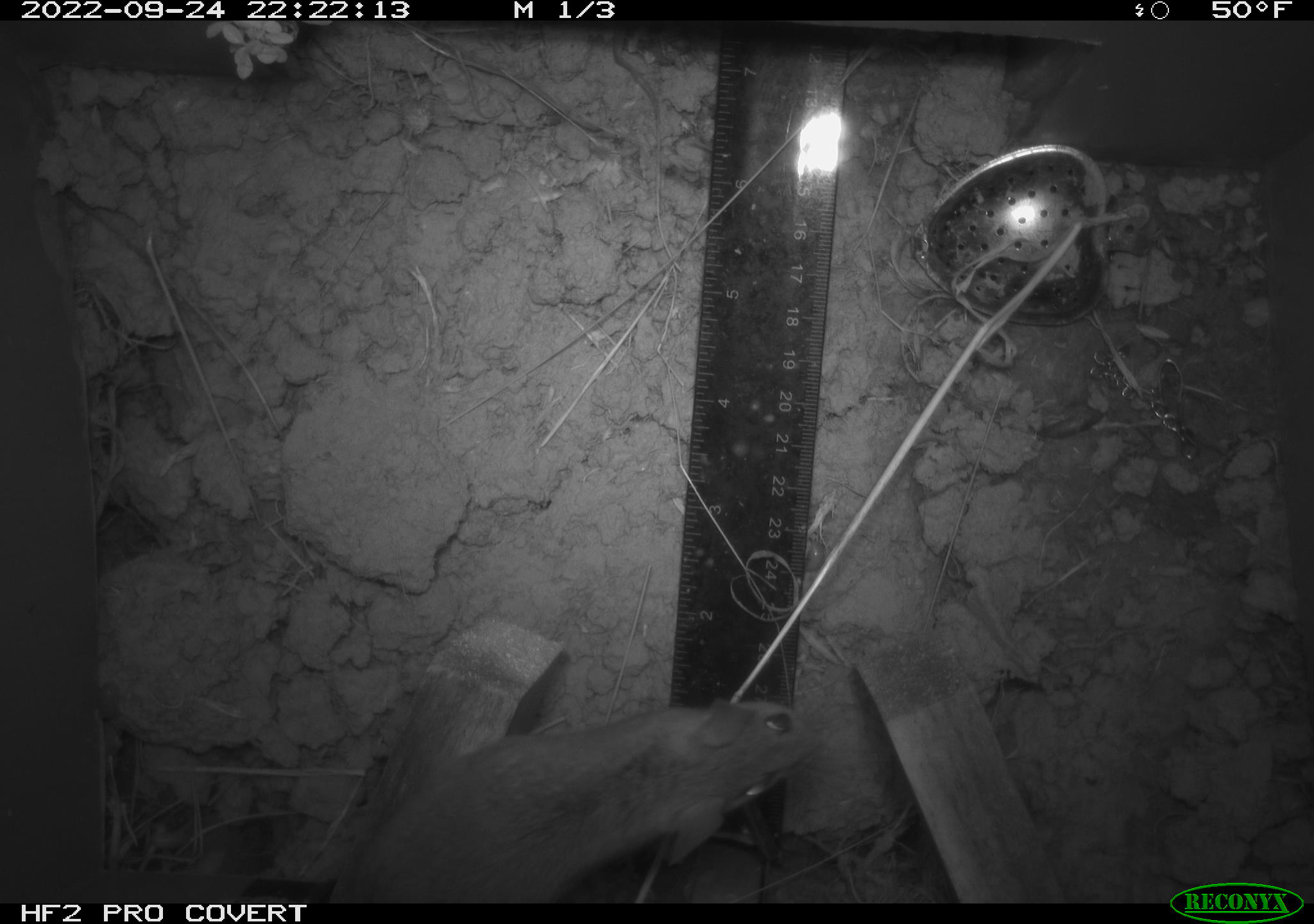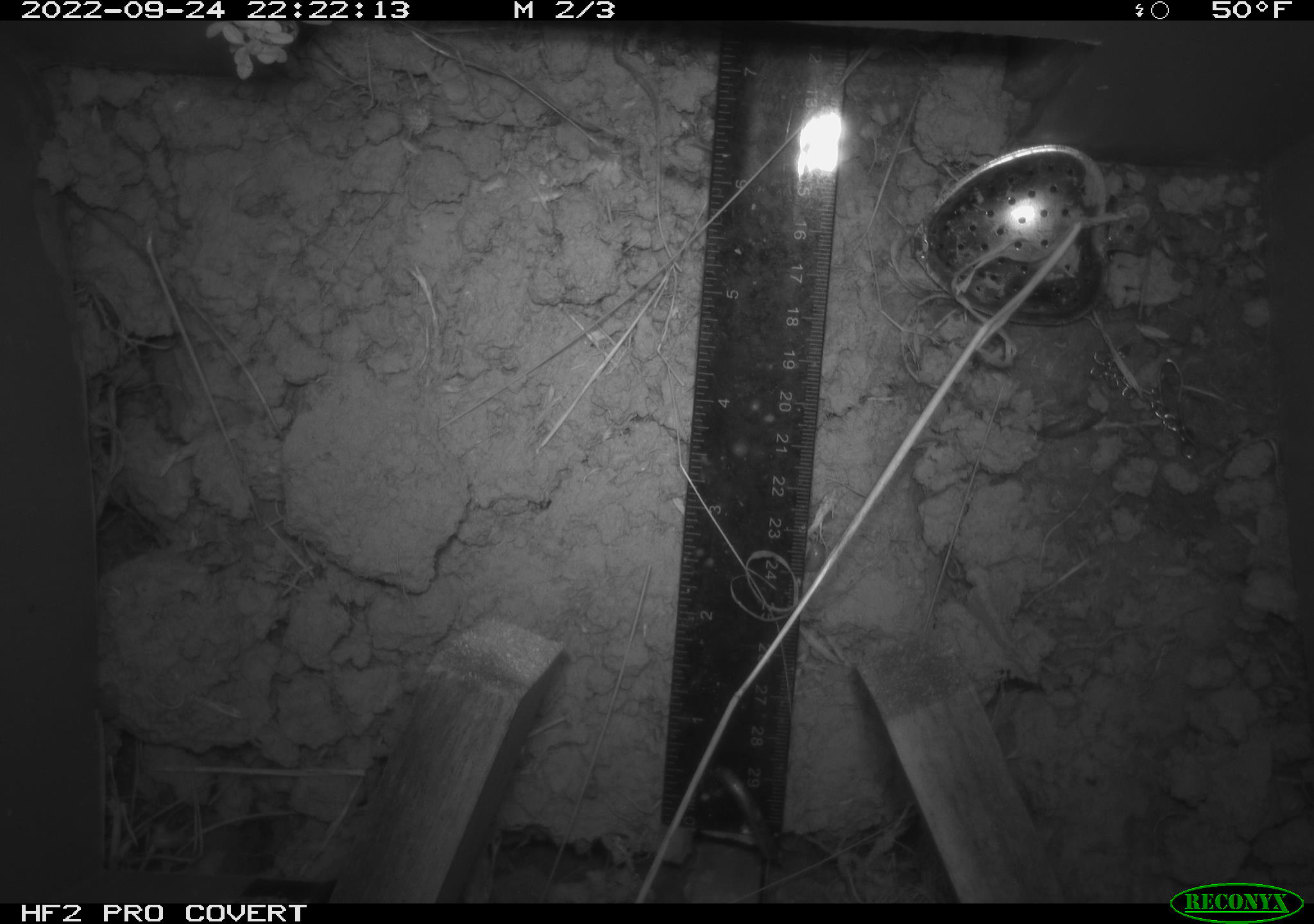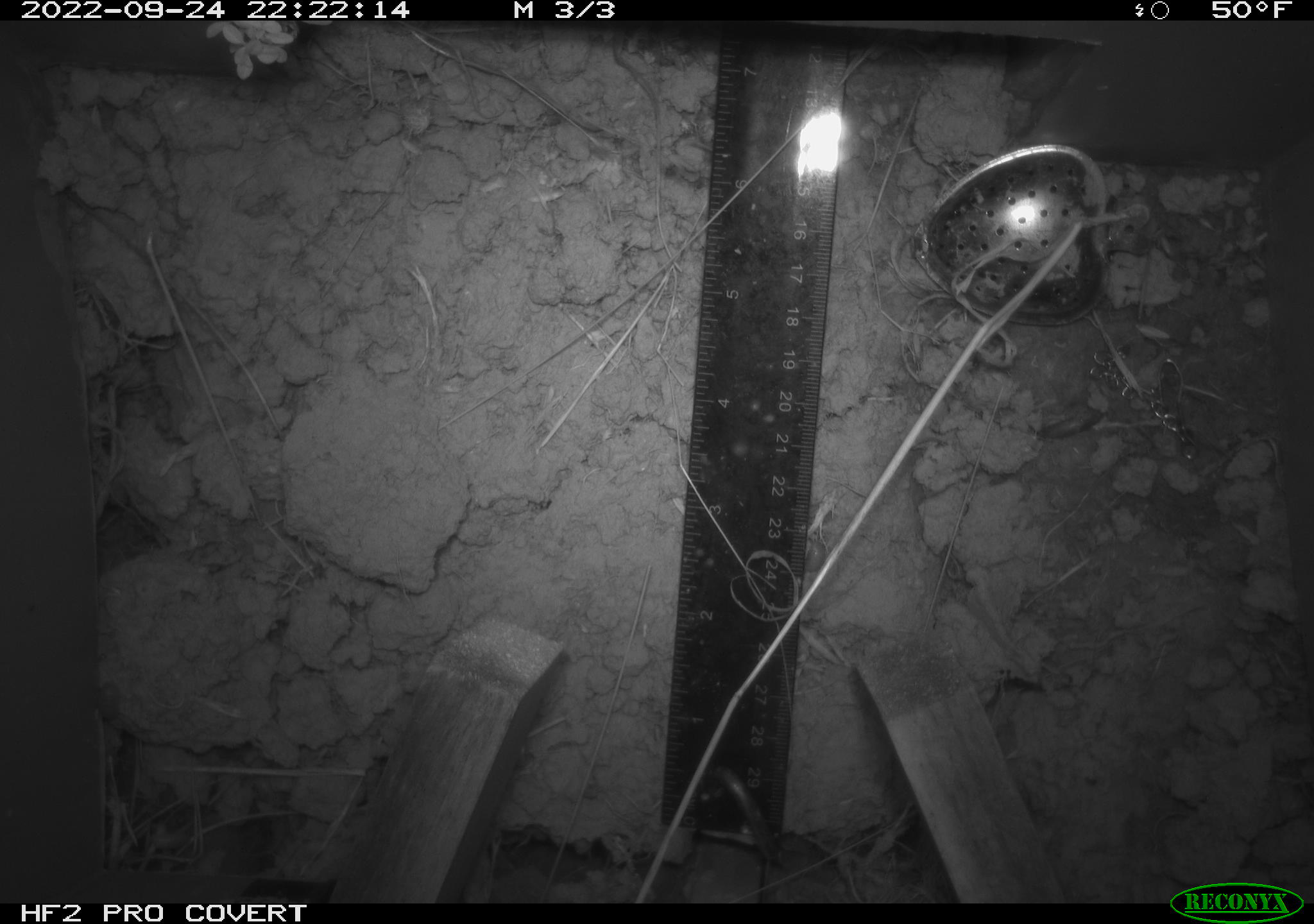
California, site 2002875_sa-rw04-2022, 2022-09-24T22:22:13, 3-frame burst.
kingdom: Animalia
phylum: Chordata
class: Mammalia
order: Rodentia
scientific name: Rodentia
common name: mouse species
Mouse species (Rodentia).